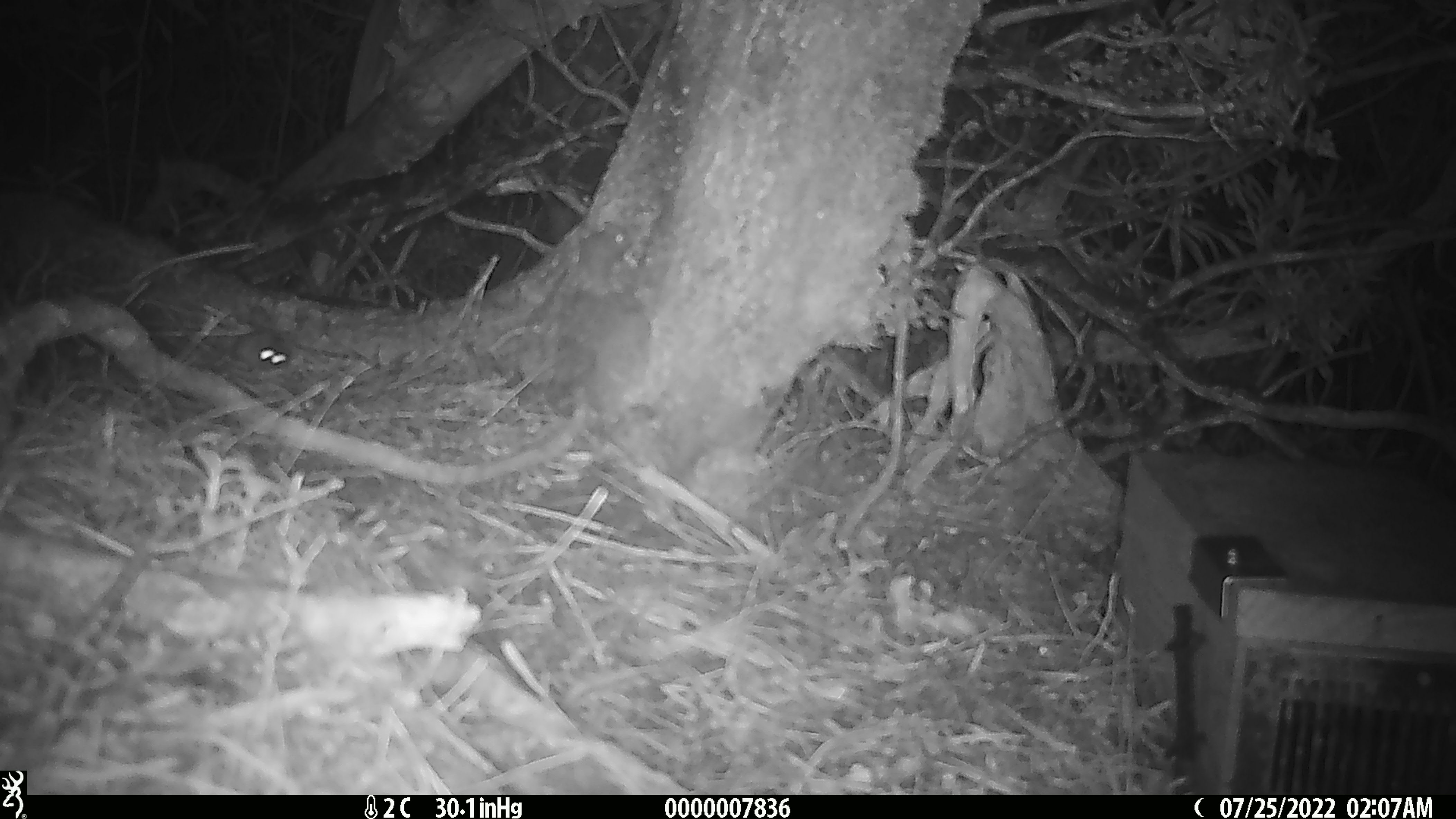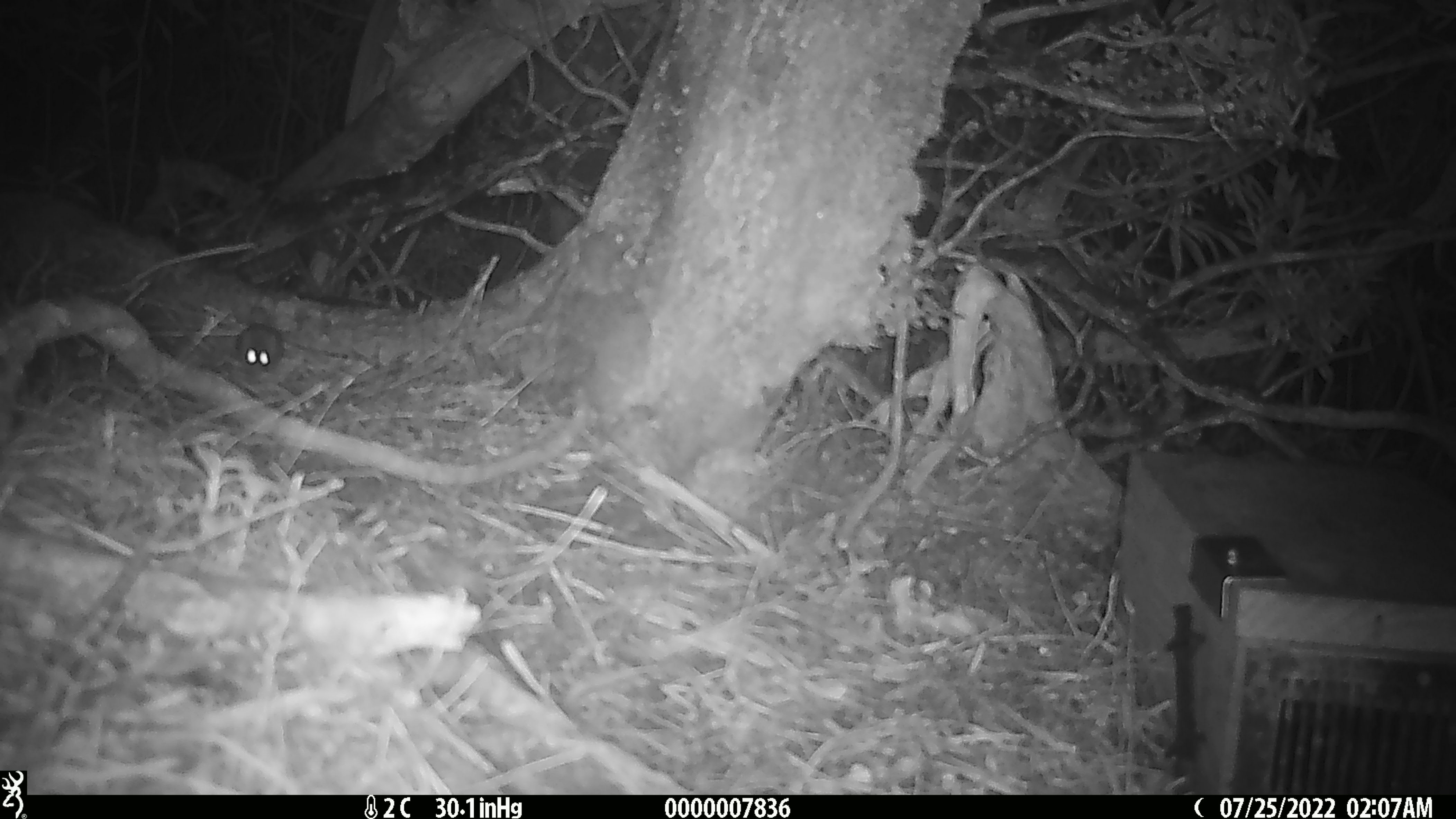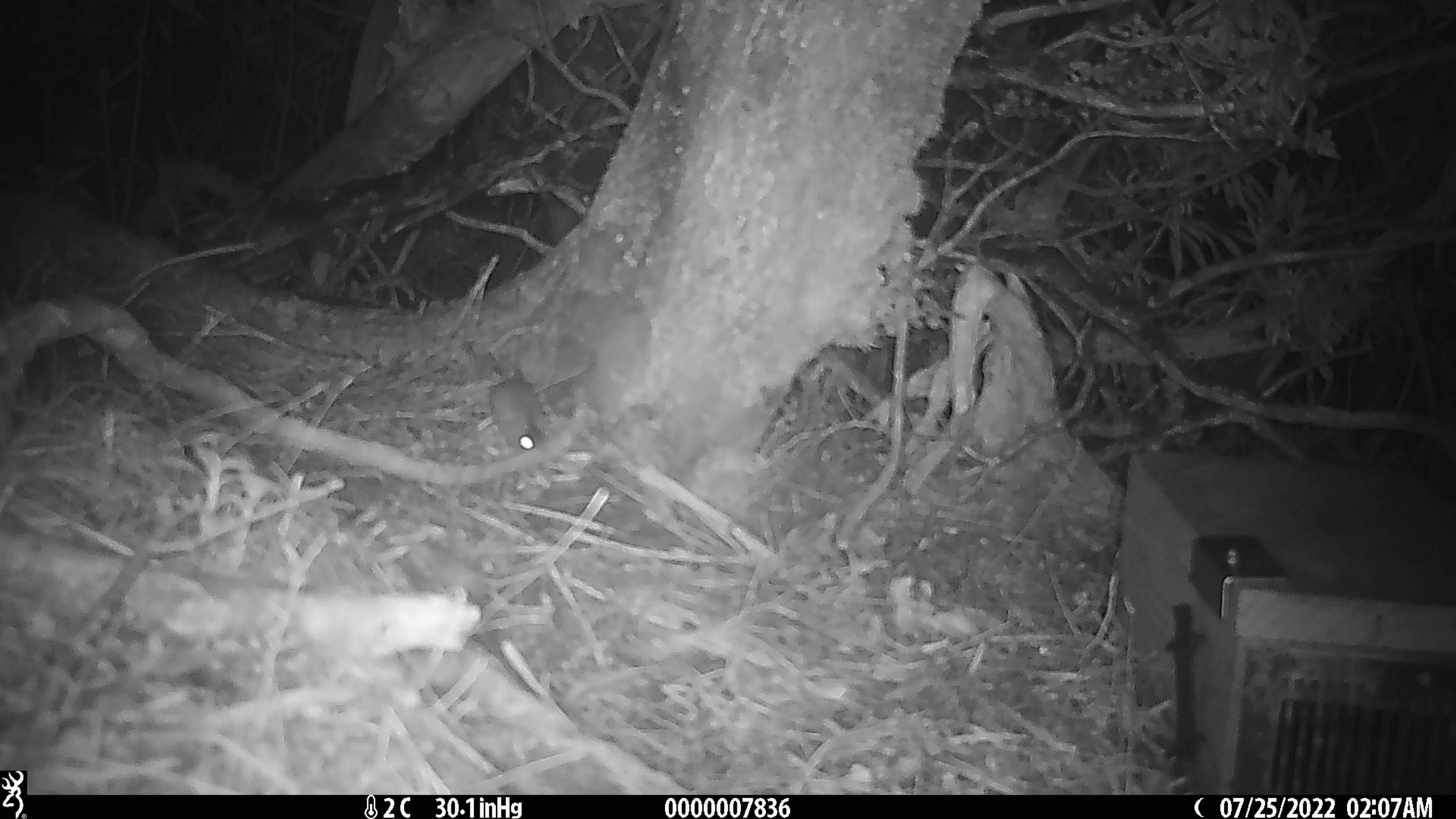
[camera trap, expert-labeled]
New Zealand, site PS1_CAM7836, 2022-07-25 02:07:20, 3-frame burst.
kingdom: Animalia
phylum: Chordata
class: Mammalia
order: Rodentia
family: Muridae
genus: Mus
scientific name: Mus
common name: mouse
Mouse (Mus).